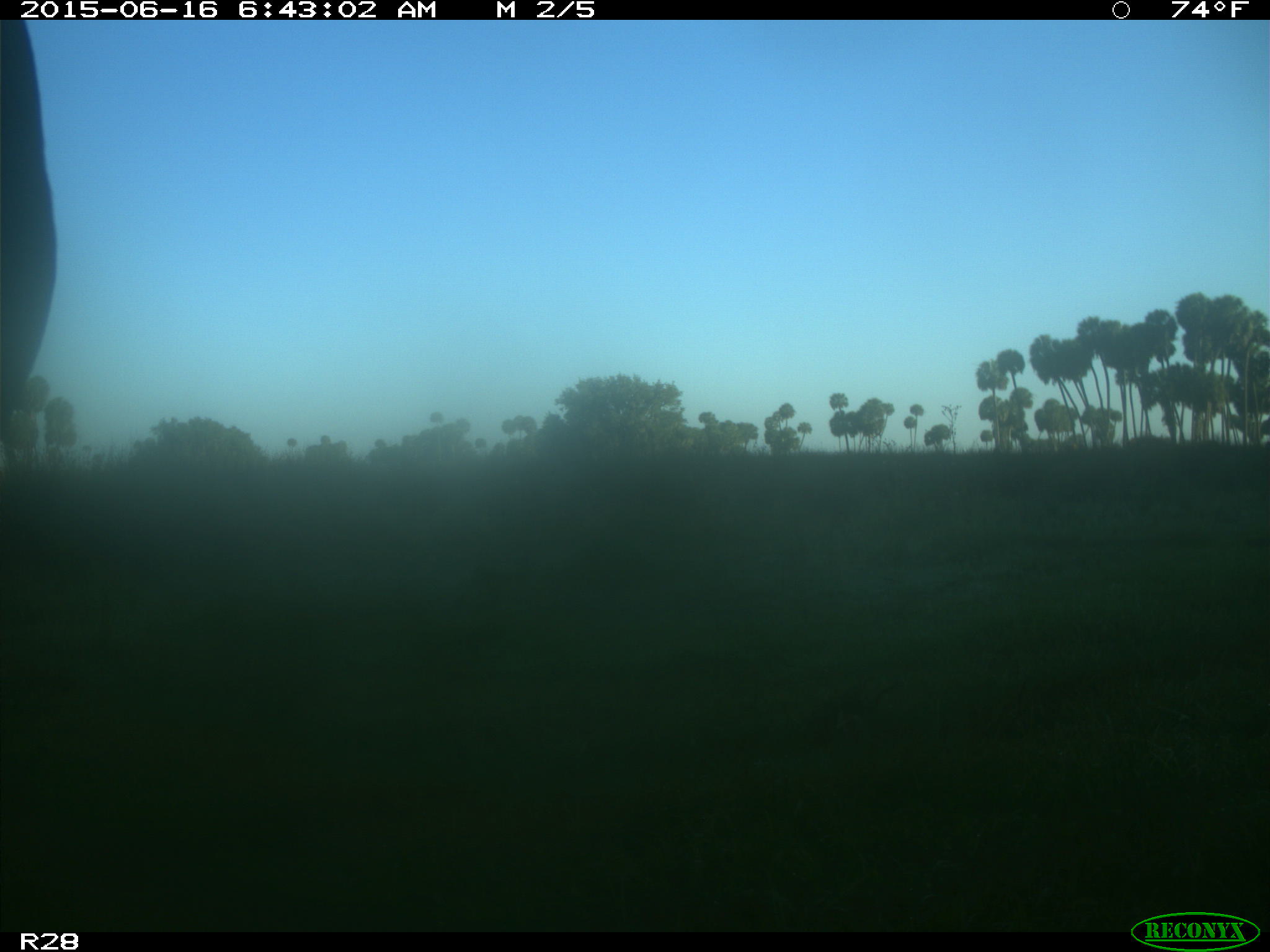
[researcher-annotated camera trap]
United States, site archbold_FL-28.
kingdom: Animalia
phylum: Chordata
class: Mammalia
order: Artiodactyla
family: Bovidae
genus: Bos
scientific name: Bos taurus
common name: domestic cow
Bos taurus (domestic cow).